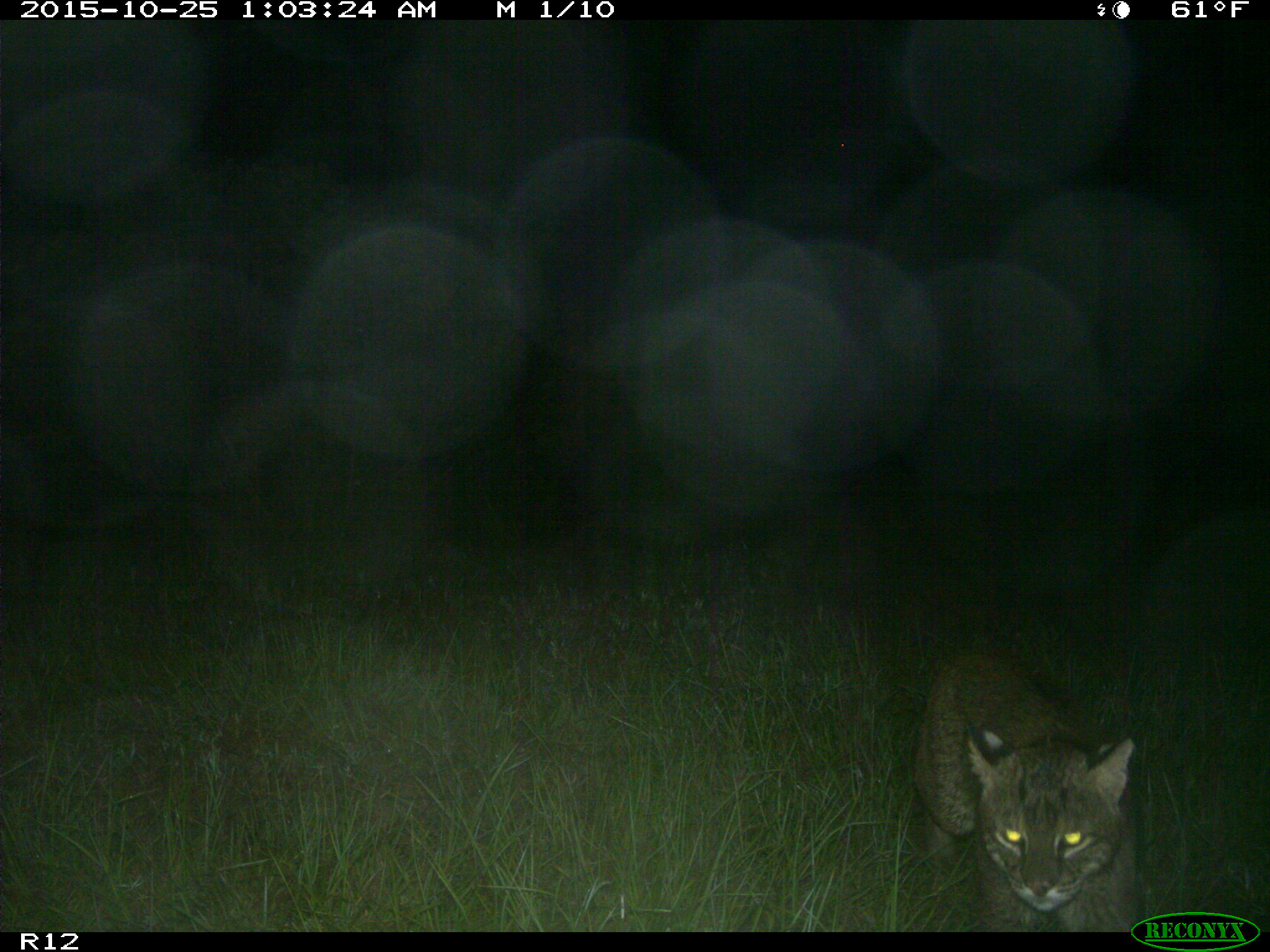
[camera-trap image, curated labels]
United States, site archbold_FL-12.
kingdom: Animalia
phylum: Chordata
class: Mammalia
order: Carnivora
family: Felidae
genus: Lynx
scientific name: Lynx rufus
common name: bobcat